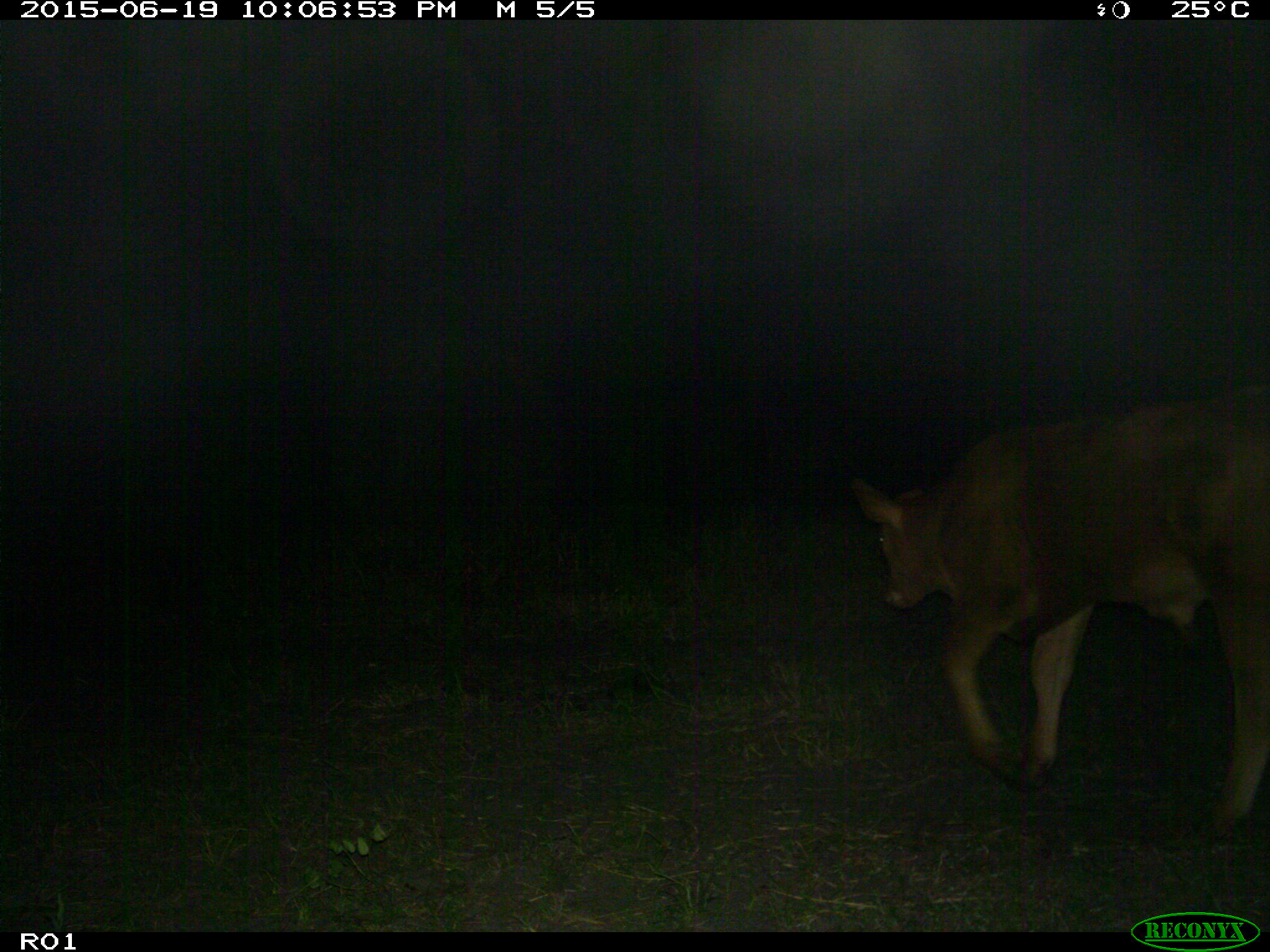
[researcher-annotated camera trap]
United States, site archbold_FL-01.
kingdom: Animalia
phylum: Chordata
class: Mammalia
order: Artiodactyla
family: Bovidae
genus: Bos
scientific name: Bos taurus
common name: domestic cow